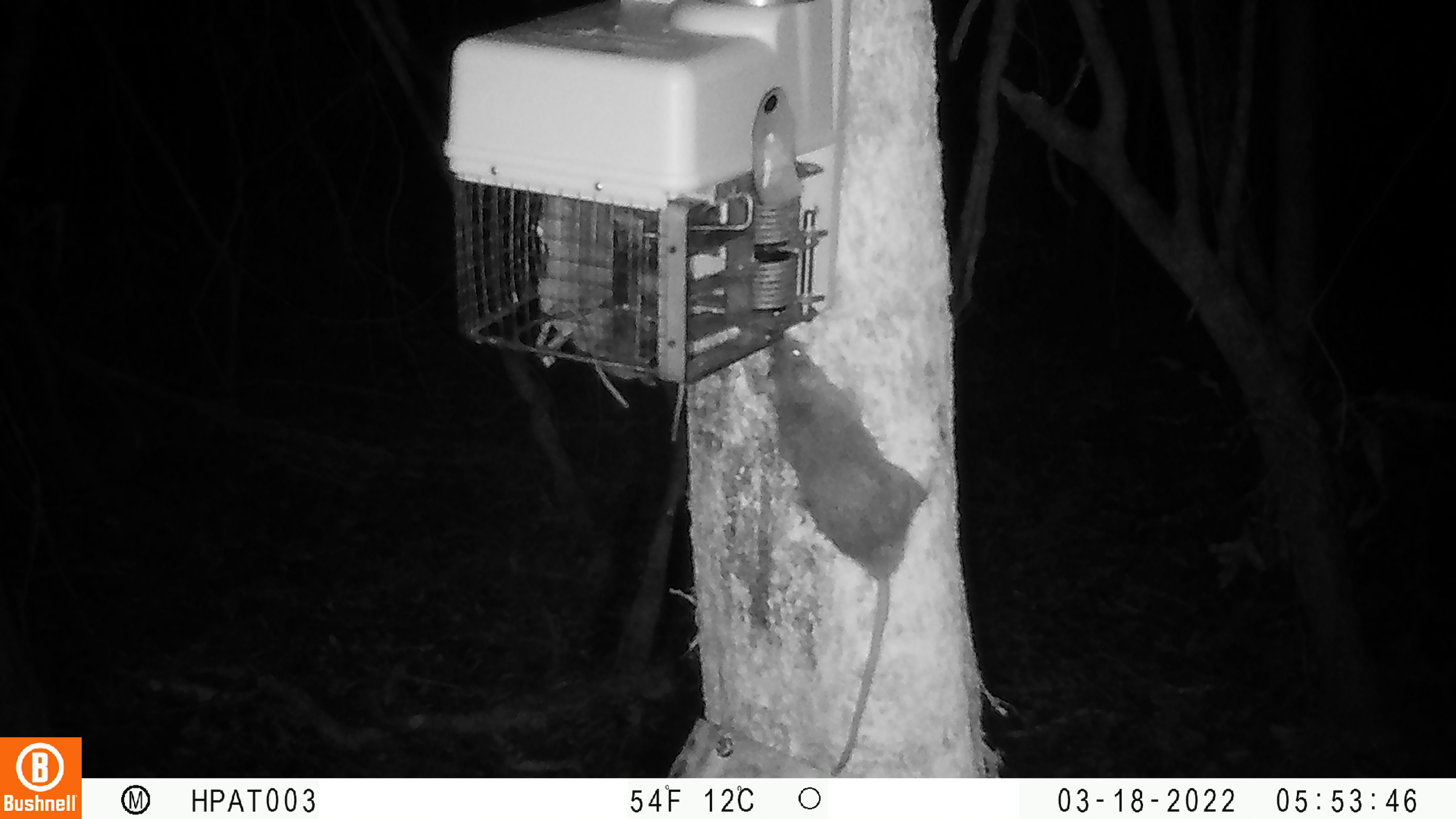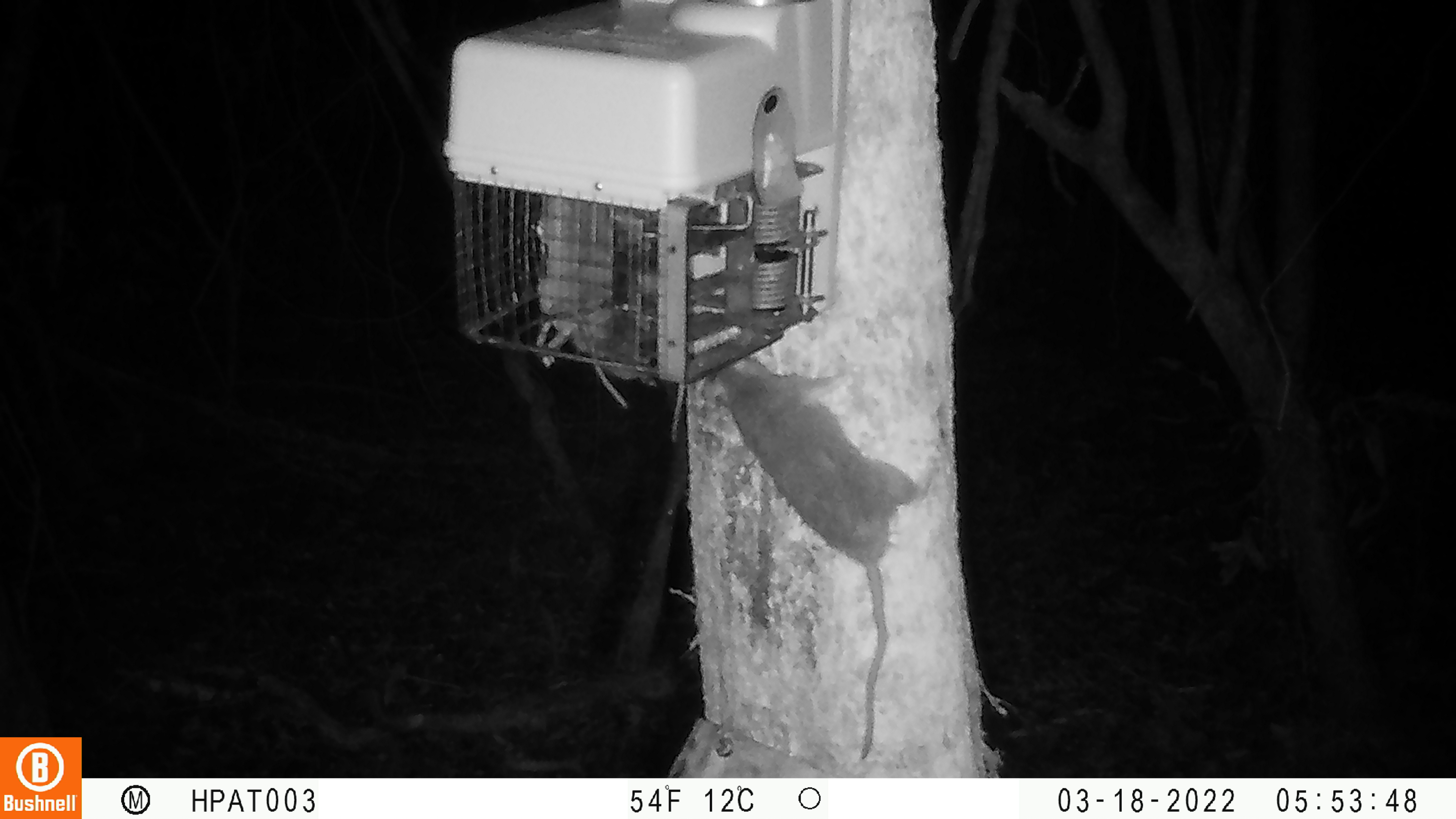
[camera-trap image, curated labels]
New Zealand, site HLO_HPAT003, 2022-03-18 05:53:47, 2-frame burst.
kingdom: Animalia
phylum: Chordata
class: Mammalia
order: Rodentia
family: Muridae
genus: Rattus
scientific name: Rattus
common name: rat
Rat (Rattus).